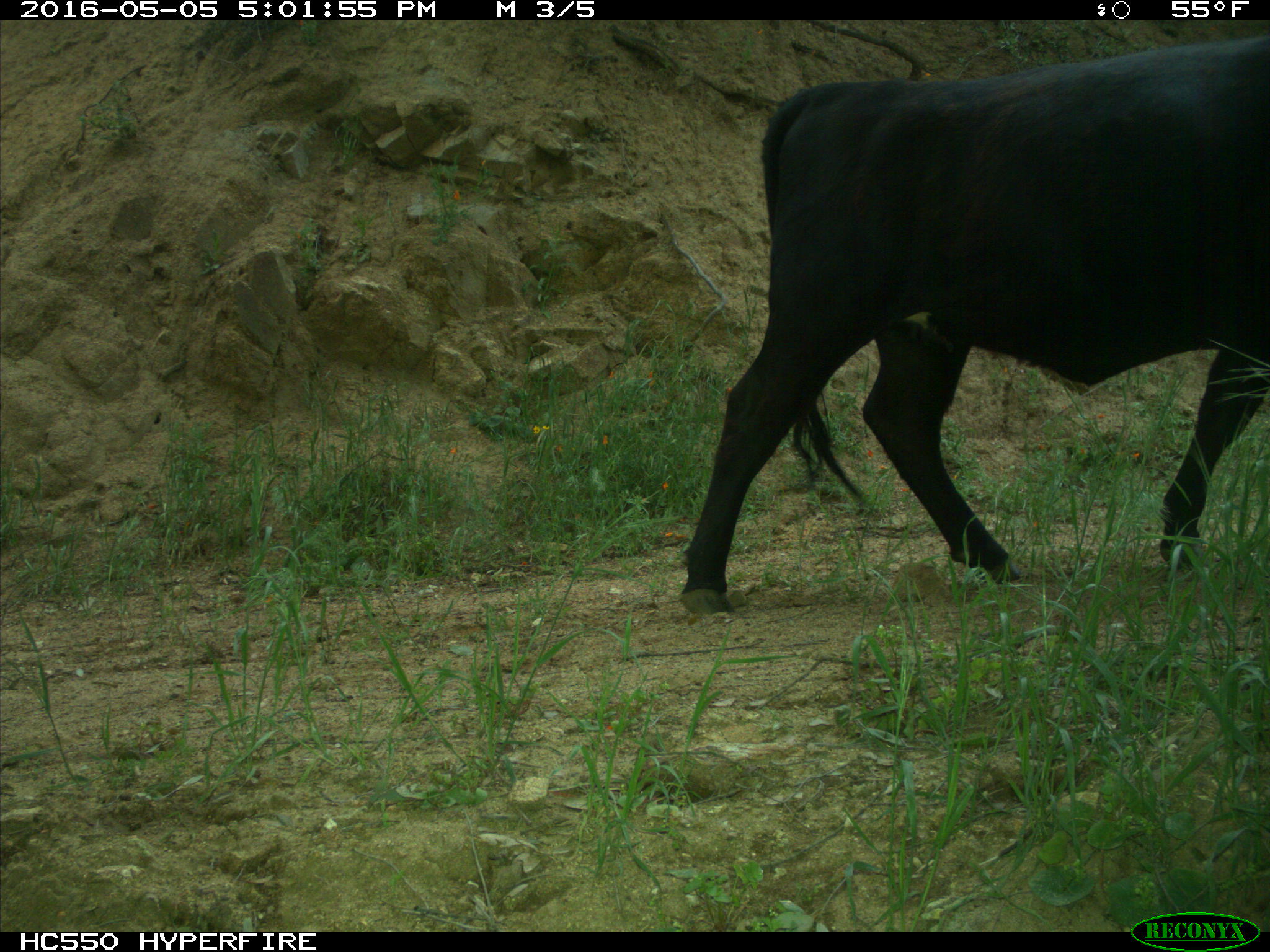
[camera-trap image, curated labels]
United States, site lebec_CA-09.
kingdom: Animalia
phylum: Chordata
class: Mammalia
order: Artiodactyla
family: Bovidae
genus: Bos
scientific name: Bos taurus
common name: domestic cow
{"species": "Bos taurus (domestic cow)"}